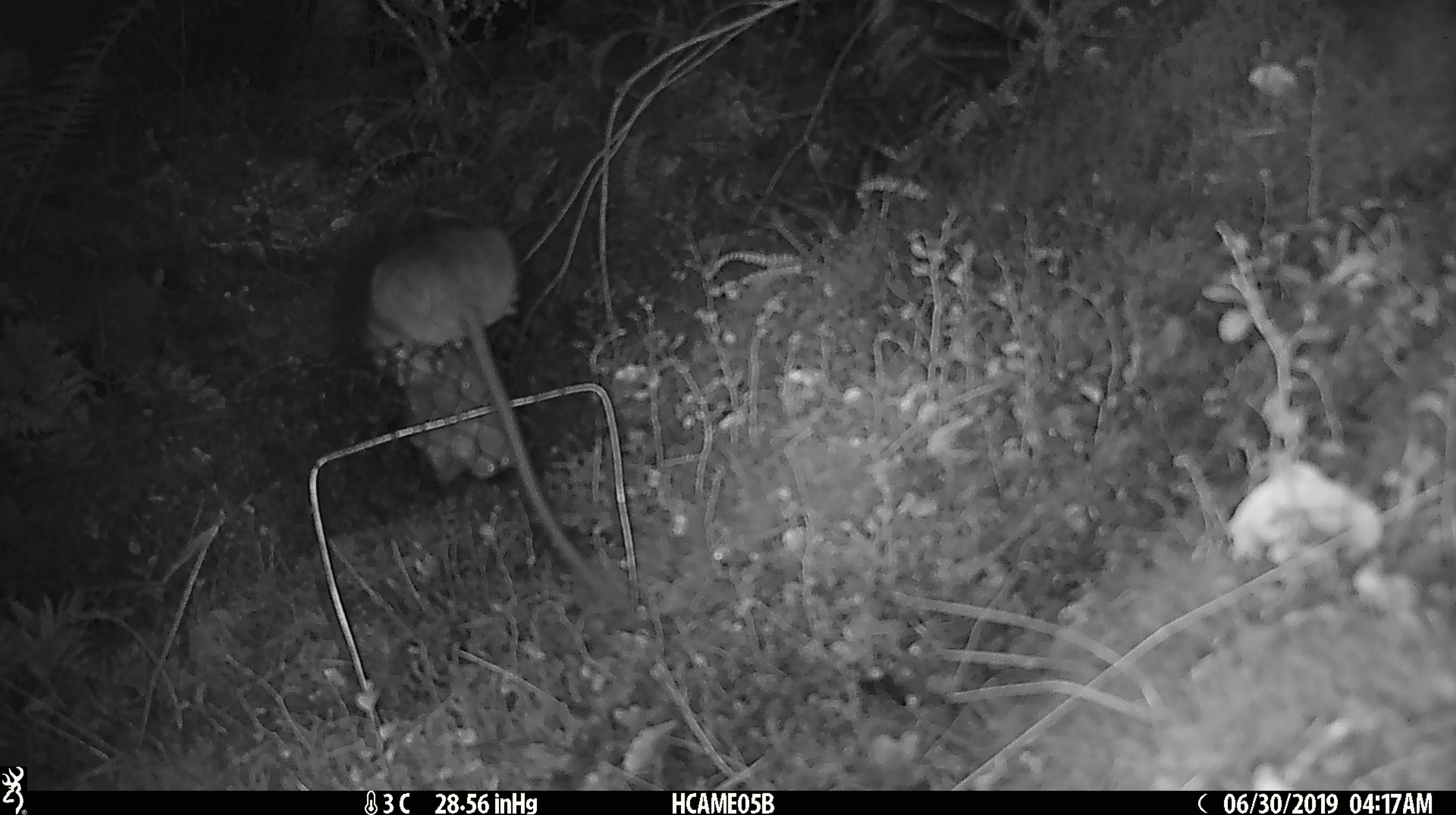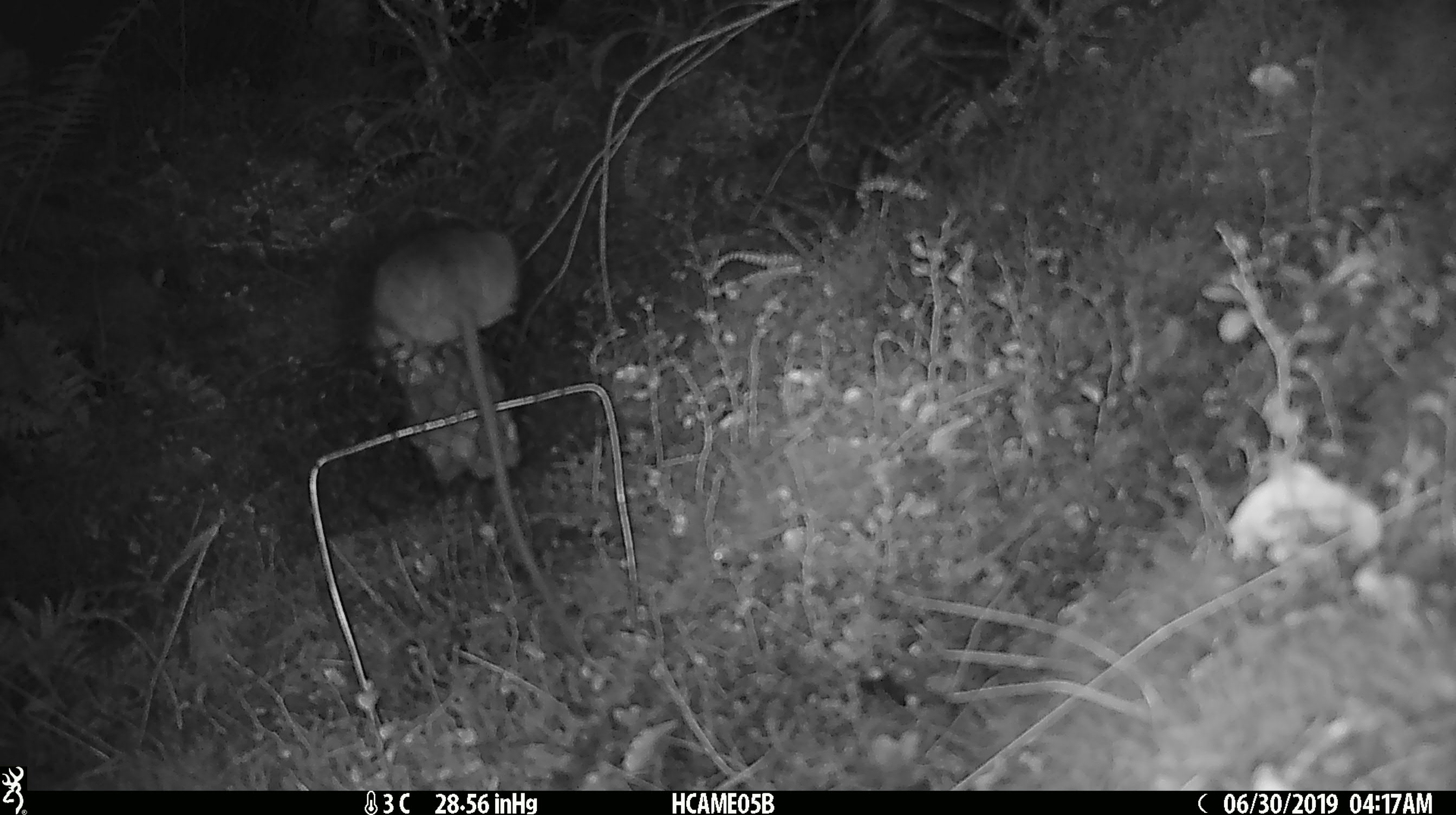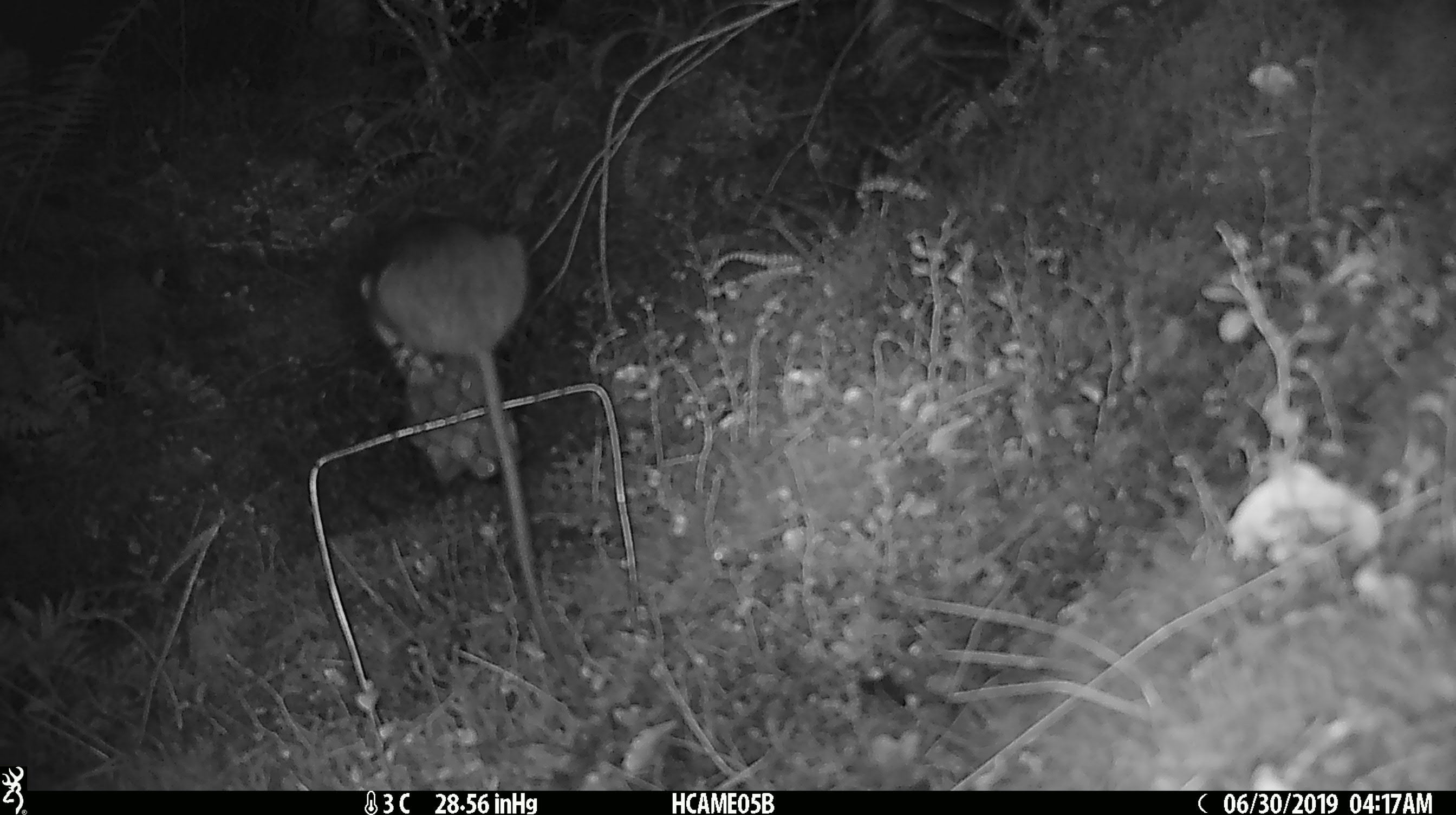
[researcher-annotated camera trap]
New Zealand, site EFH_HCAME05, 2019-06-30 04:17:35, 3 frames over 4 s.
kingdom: Animalia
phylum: Chordata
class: Mammalia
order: Rodentia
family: Muridae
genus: Rattus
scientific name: Rattus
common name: rat